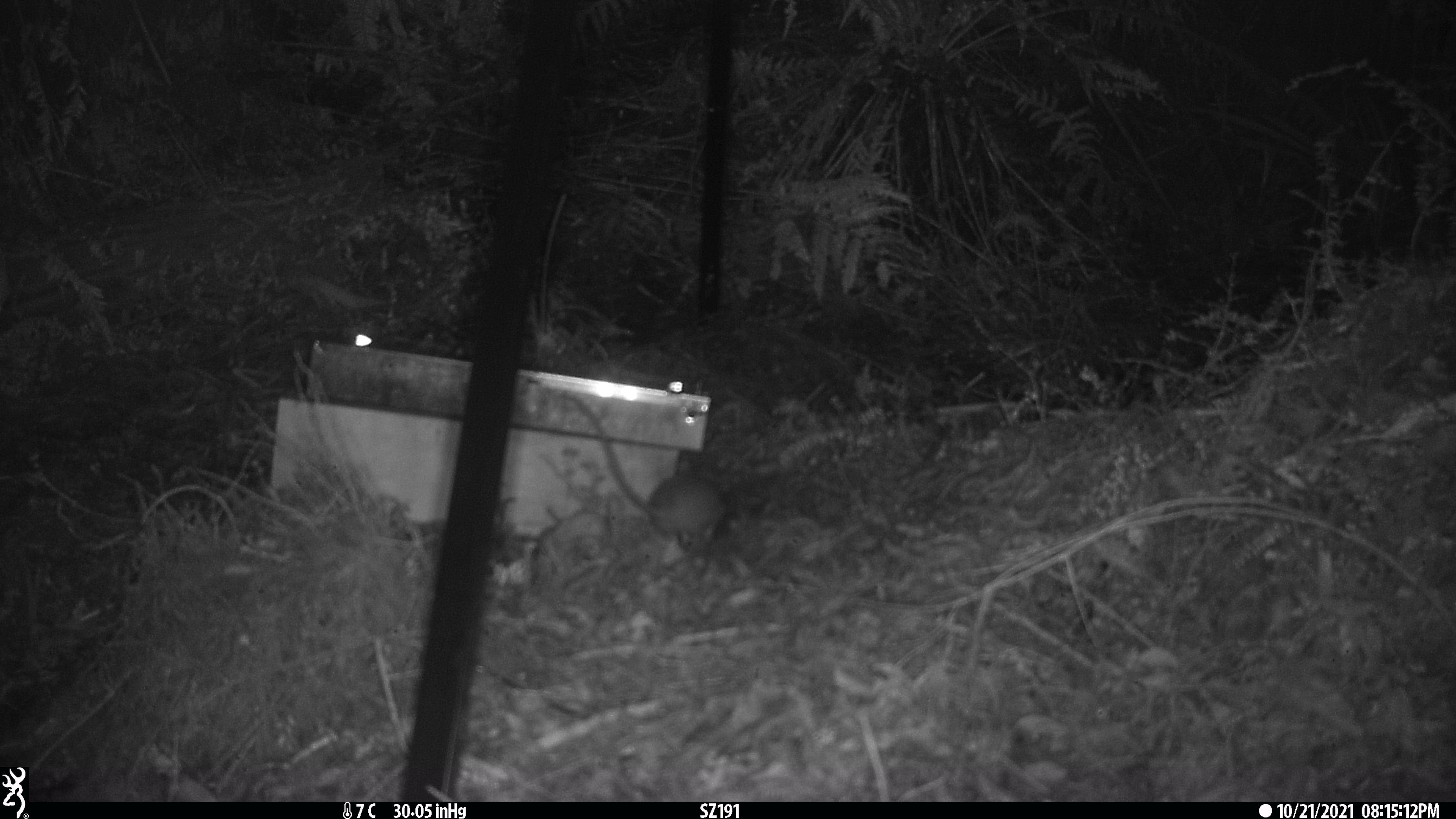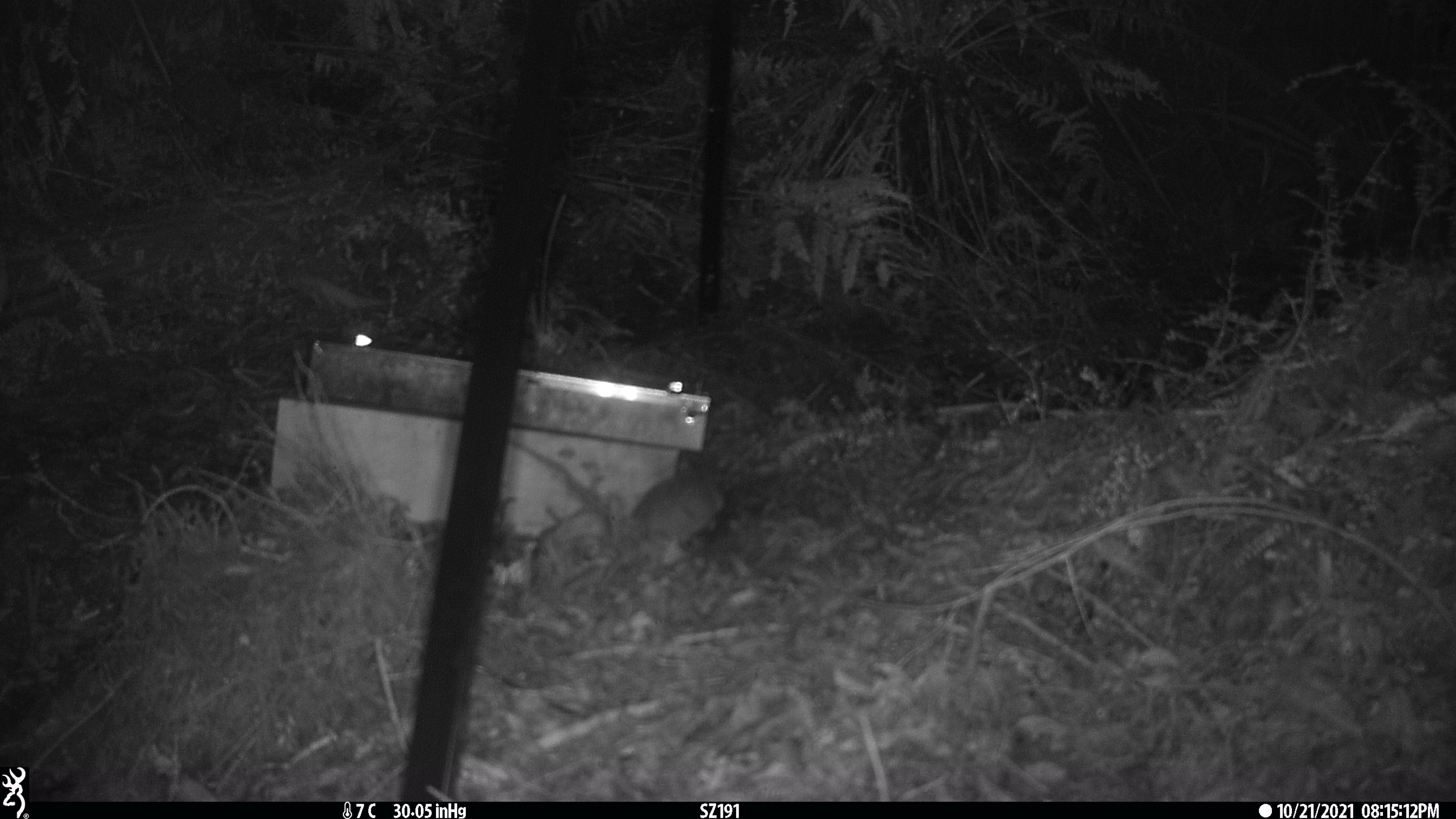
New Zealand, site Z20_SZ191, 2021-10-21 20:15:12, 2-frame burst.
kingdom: Animalia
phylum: Chordata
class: Mammalia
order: Rodentia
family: Muridae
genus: Rattus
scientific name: Rattus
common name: rat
Rat (Rattus).